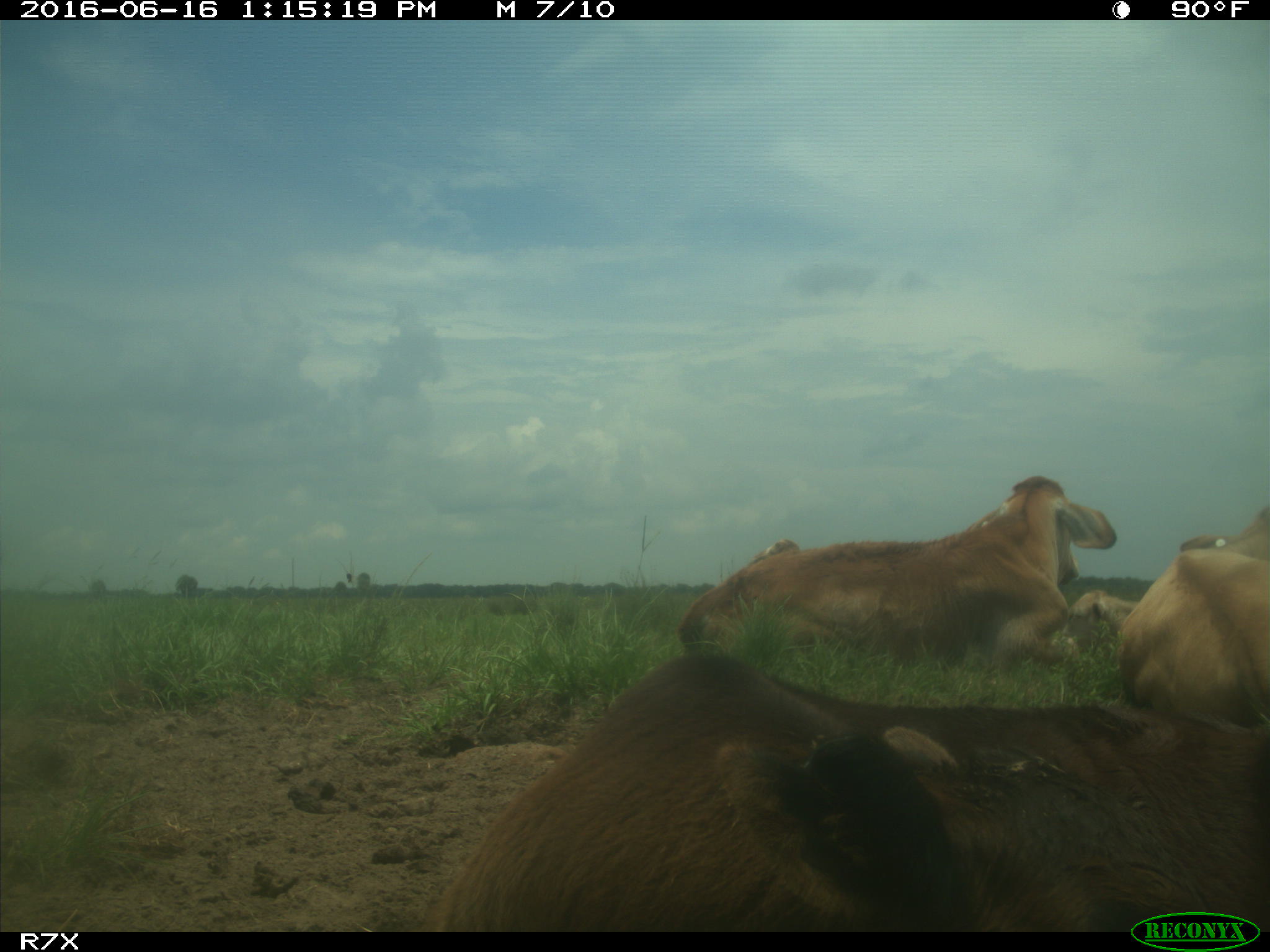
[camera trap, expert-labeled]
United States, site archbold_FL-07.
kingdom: Animalia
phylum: Chordata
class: Mammalia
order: Artiodactyla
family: Bovidae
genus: Bos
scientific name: Bos taurus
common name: domestic cow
Bos taurus (domestic cow).